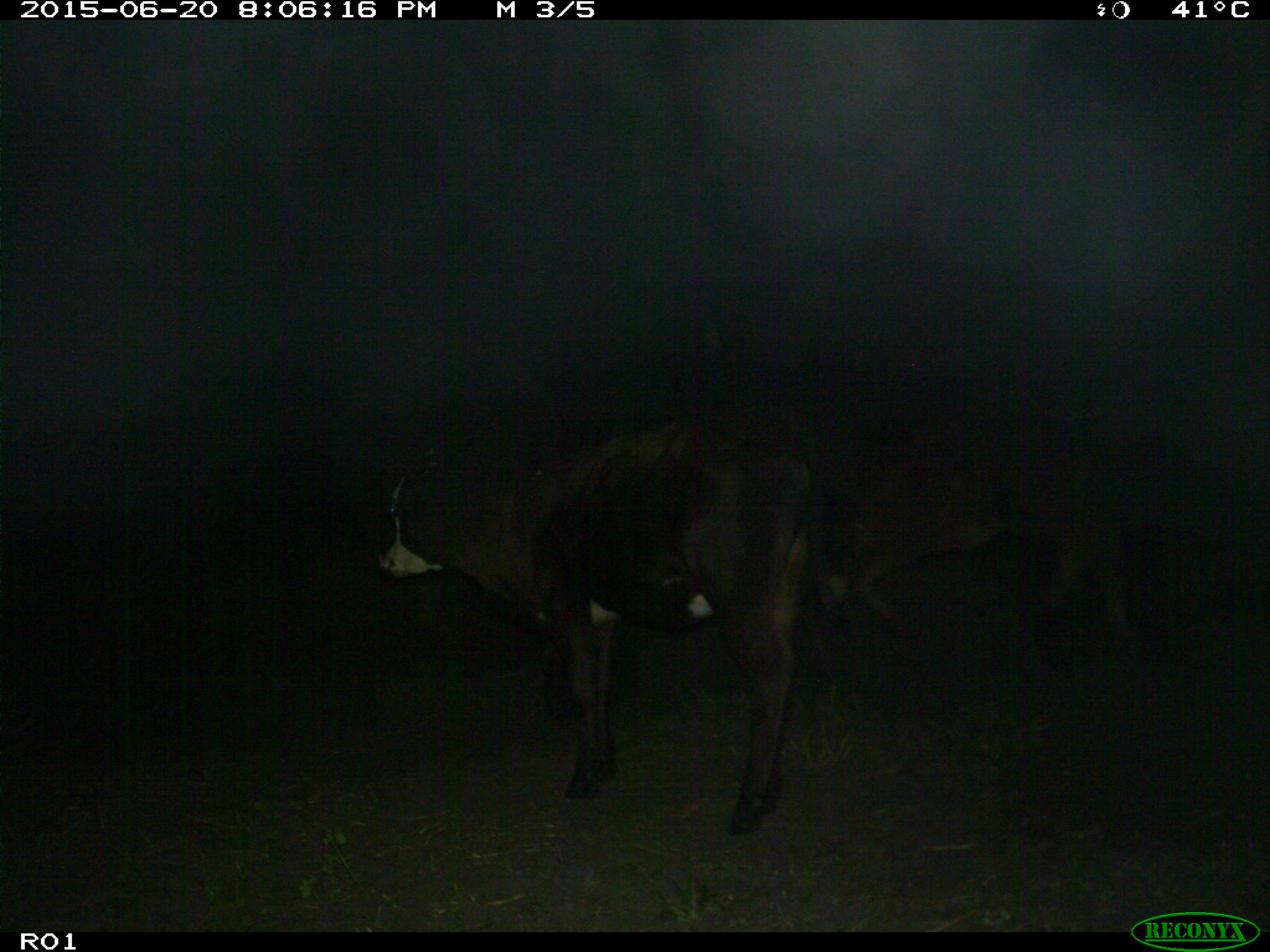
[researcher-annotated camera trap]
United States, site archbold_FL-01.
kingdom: Animalia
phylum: Chordata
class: Mammalia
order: Artiodactyla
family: Bovidae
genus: Bos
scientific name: Bos taurus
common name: domestic cow